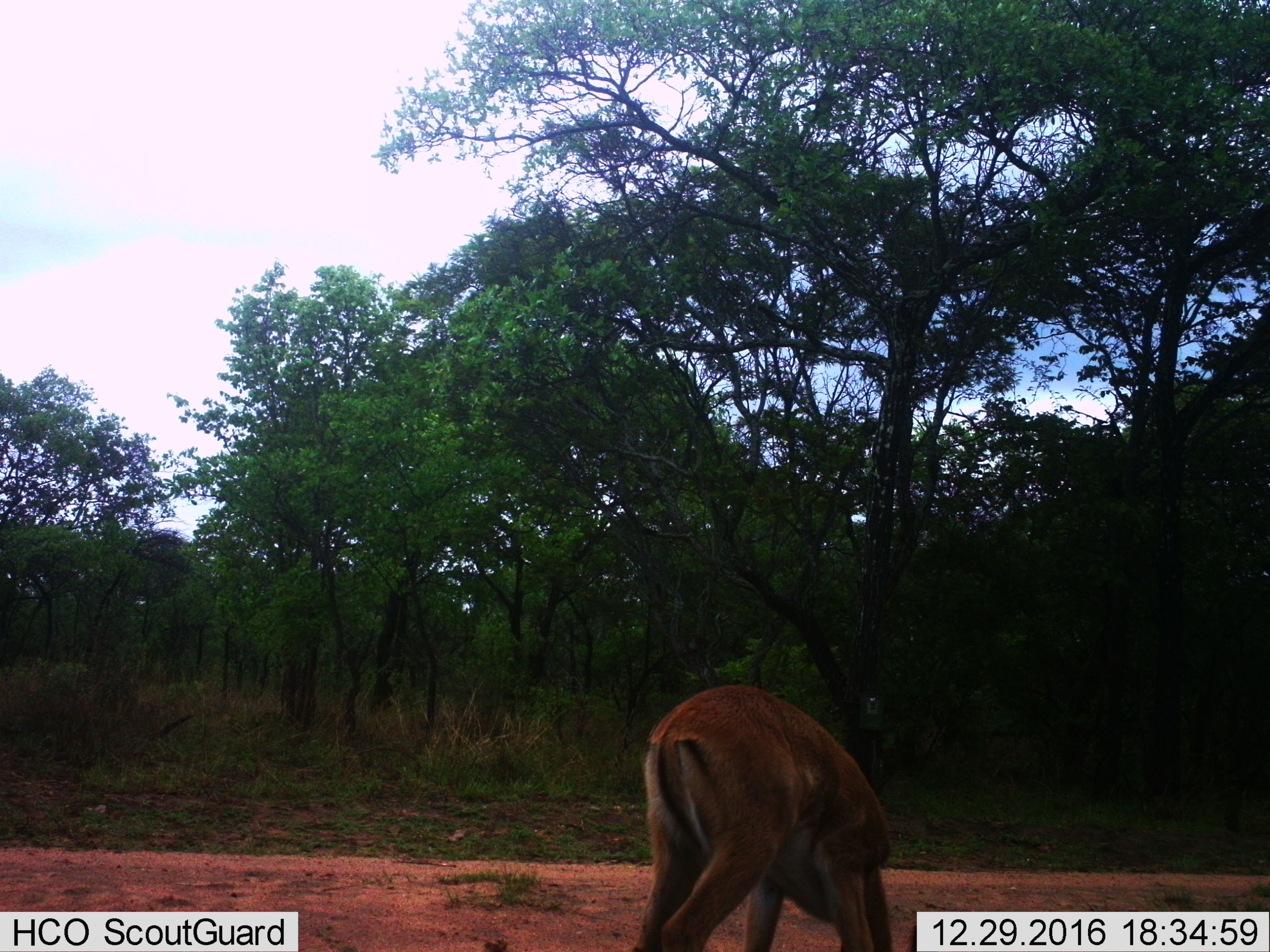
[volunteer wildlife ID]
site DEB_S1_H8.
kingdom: Animalia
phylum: Chordata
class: Mammalia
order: Artiodactyla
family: Bovidae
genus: Aepyceros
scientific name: Aepyceros melampus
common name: impala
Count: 1.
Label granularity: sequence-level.